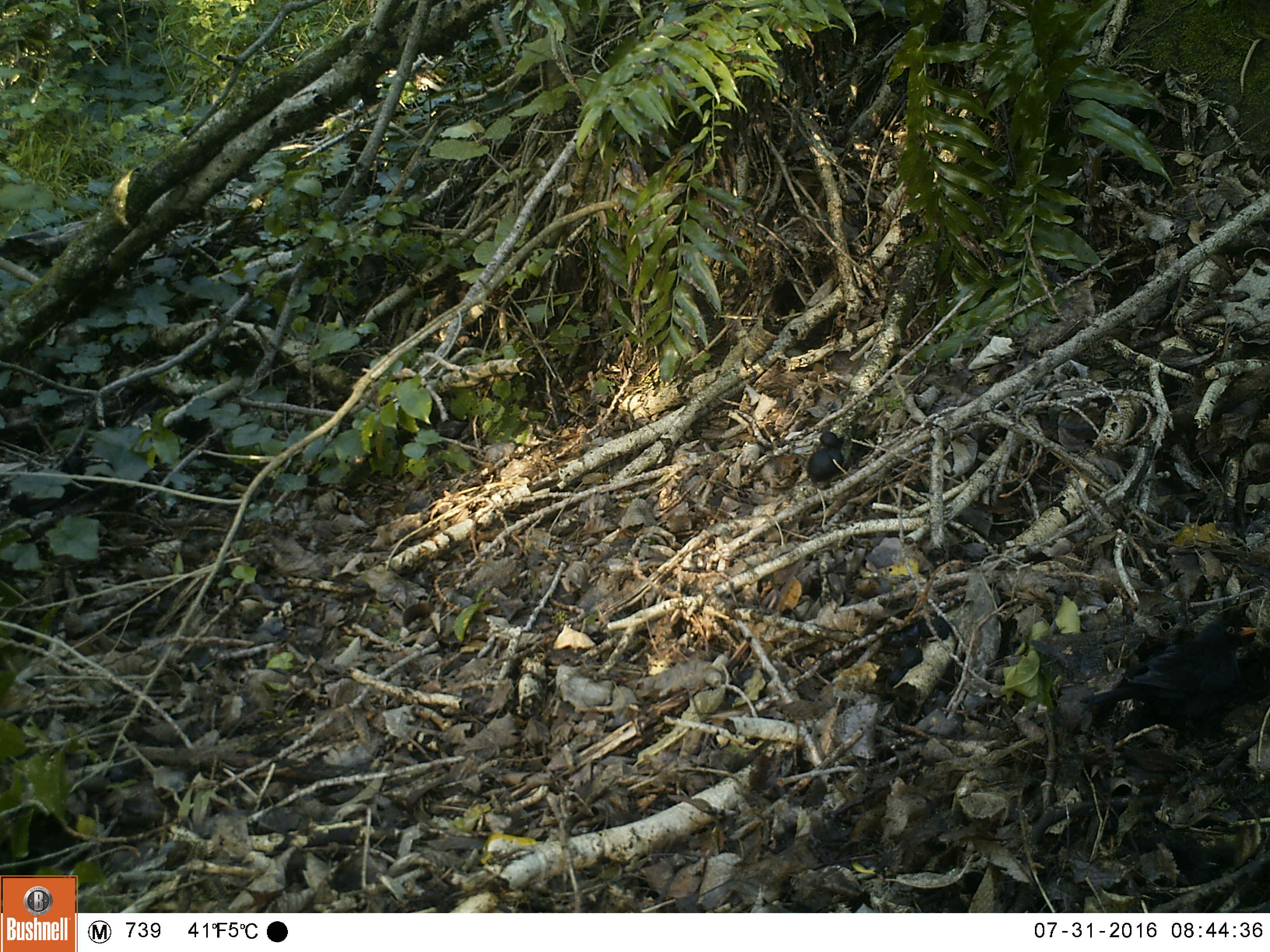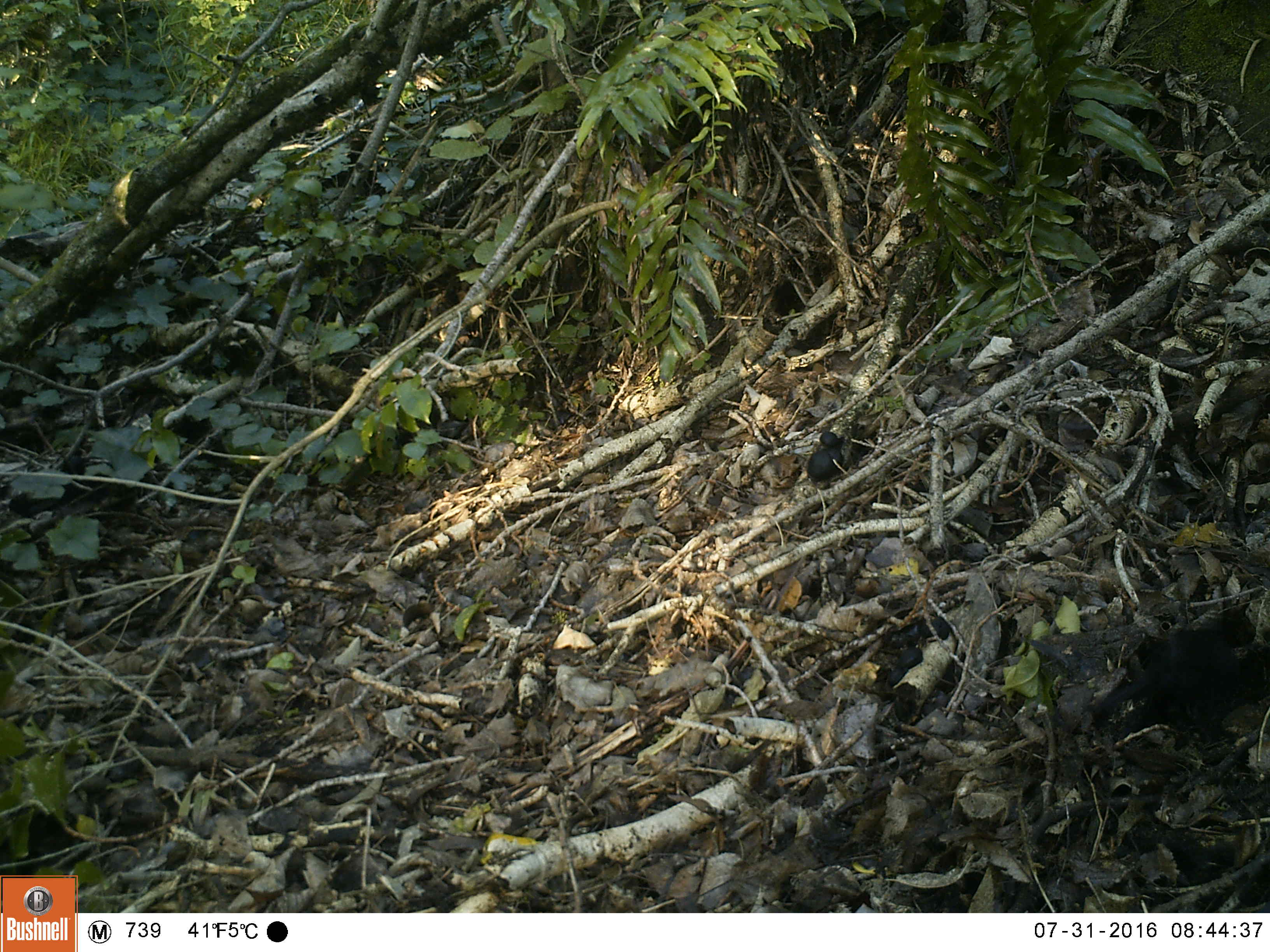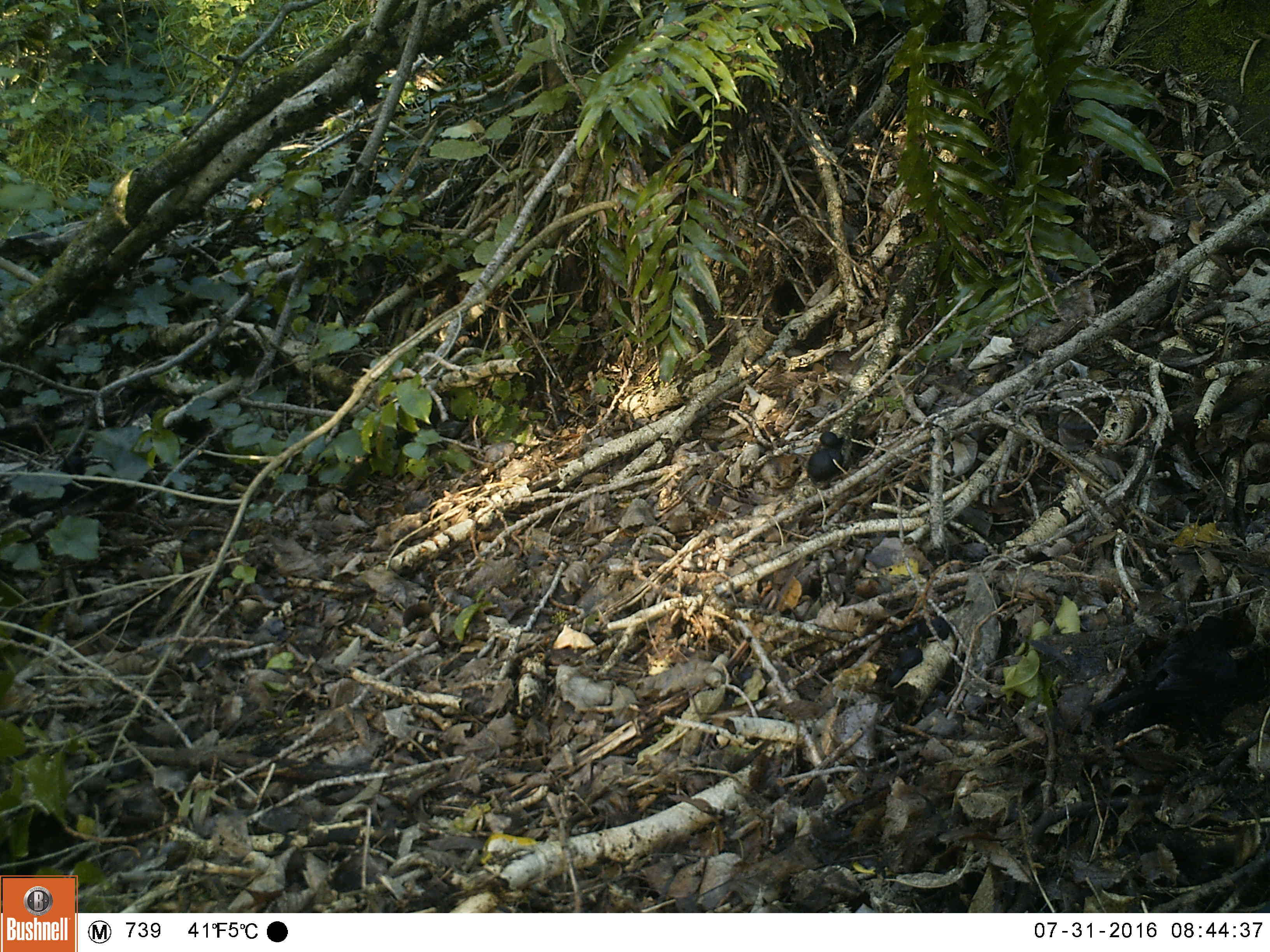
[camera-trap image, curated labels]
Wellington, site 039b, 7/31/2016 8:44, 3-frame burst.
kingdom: Animalia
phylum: Chordata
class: Aves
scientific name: Aves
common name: bird